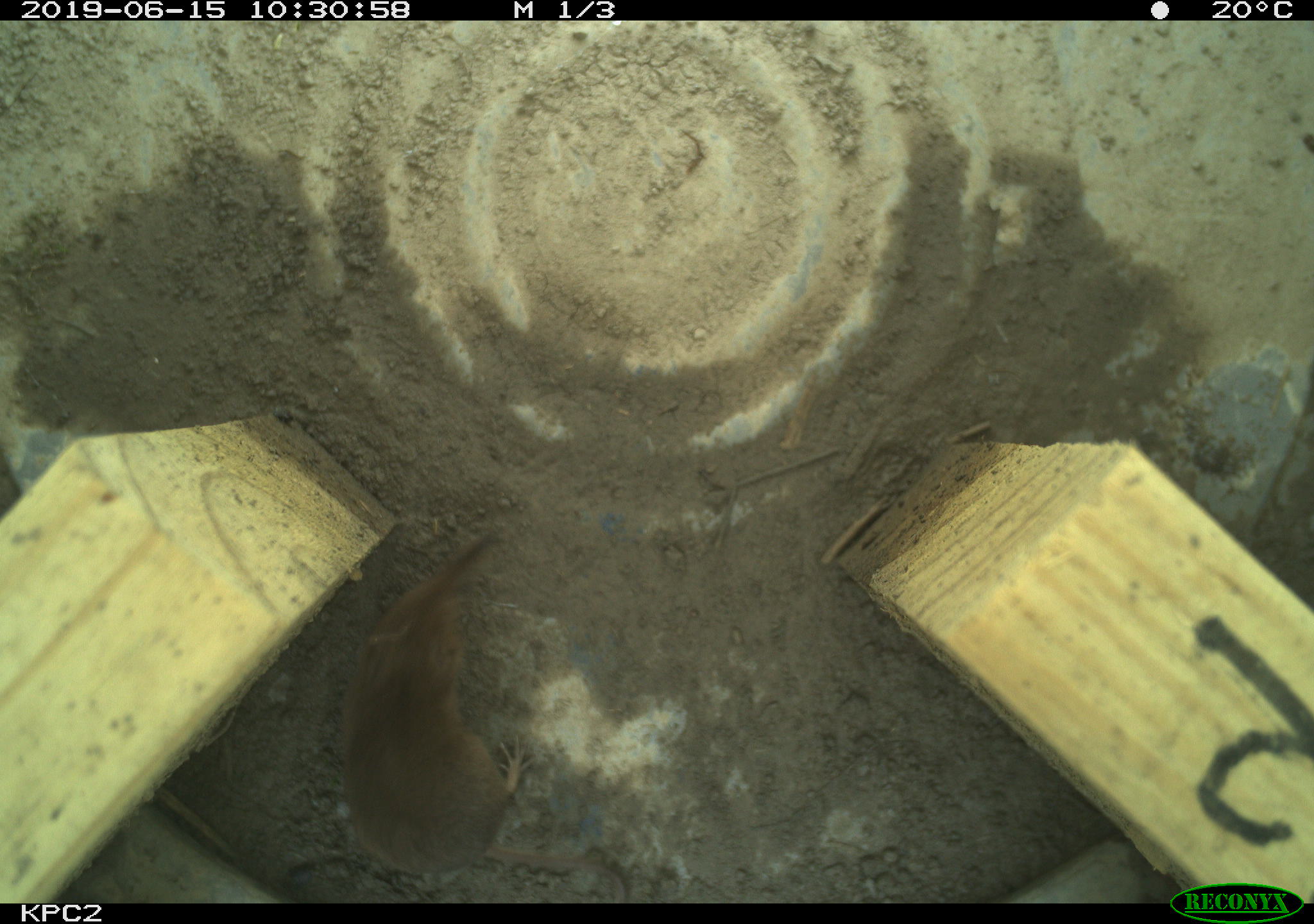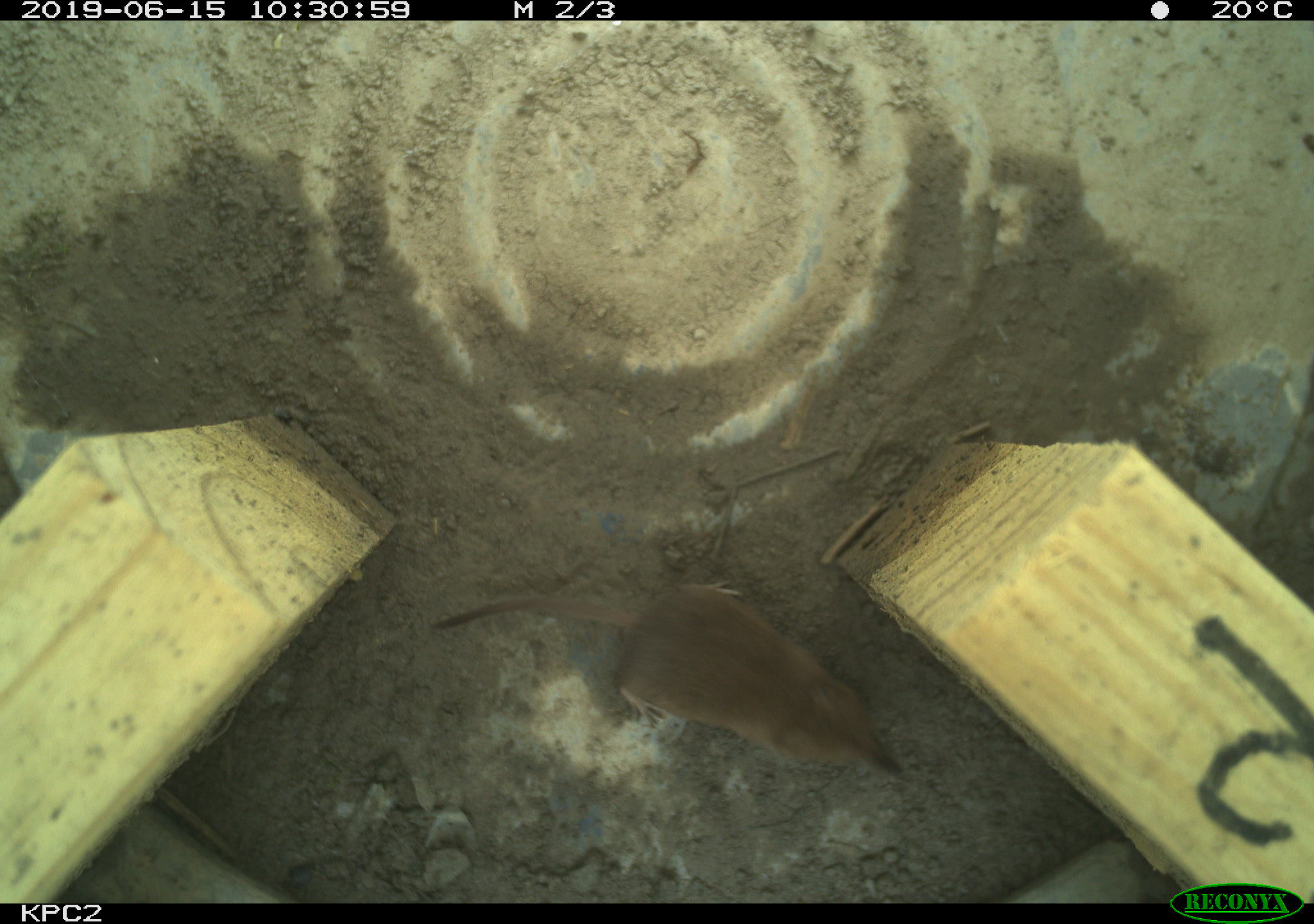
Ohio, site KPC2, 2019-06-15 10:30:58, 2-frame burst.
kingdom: Animalia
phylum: Chordata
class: Mammalia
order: Eulipotyphla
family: Soricidae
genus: Sorex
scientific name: Sorex cinereus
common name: masked shrew